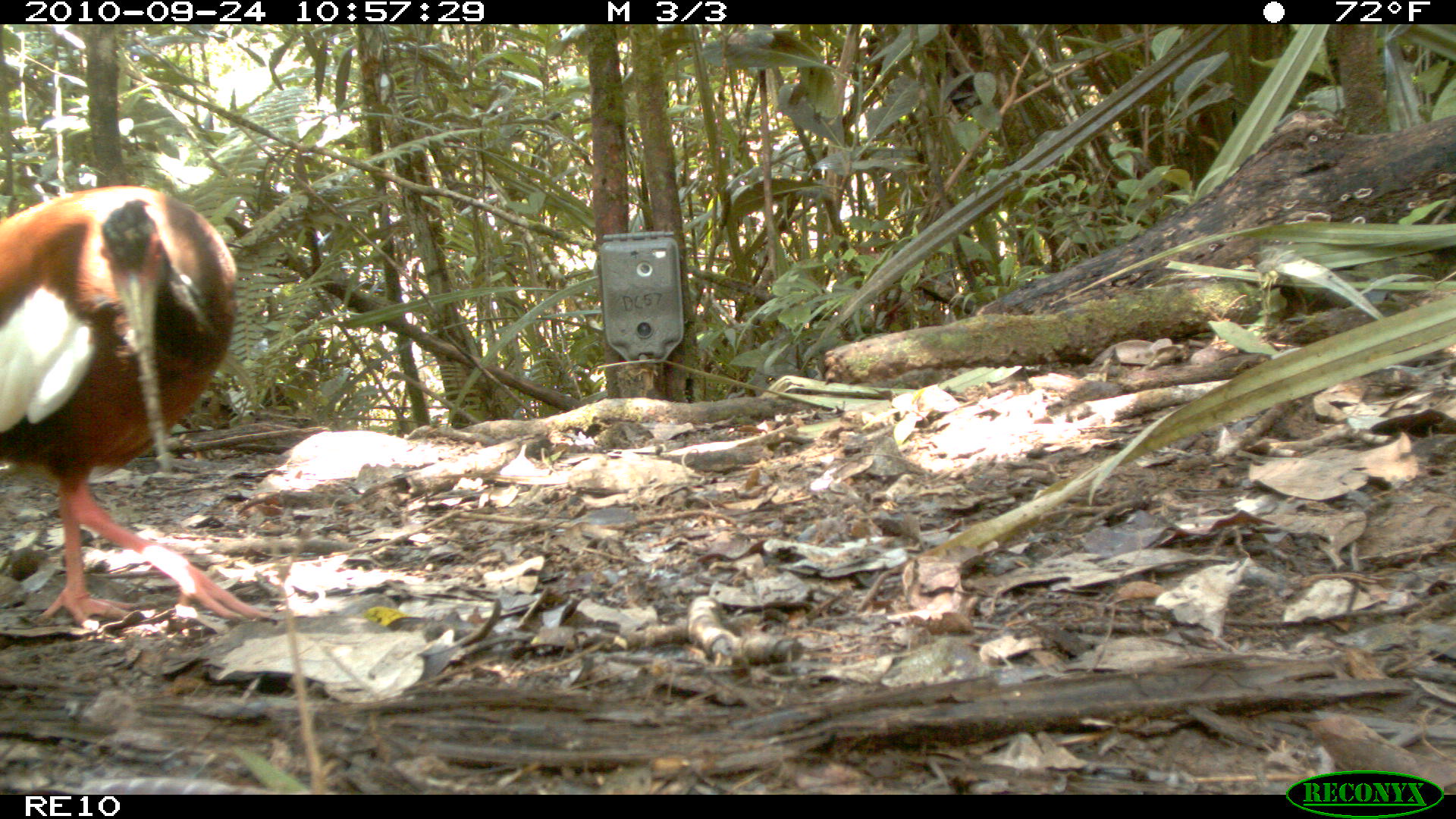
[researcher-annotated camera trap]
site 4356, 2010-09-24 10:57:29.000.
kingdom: Animalia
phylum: Chordata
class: Aves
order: Pelecaniformes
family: Threskiornithidae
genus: Lophotibis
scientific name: Lophotibis cristata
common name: madagascar ibis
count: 1